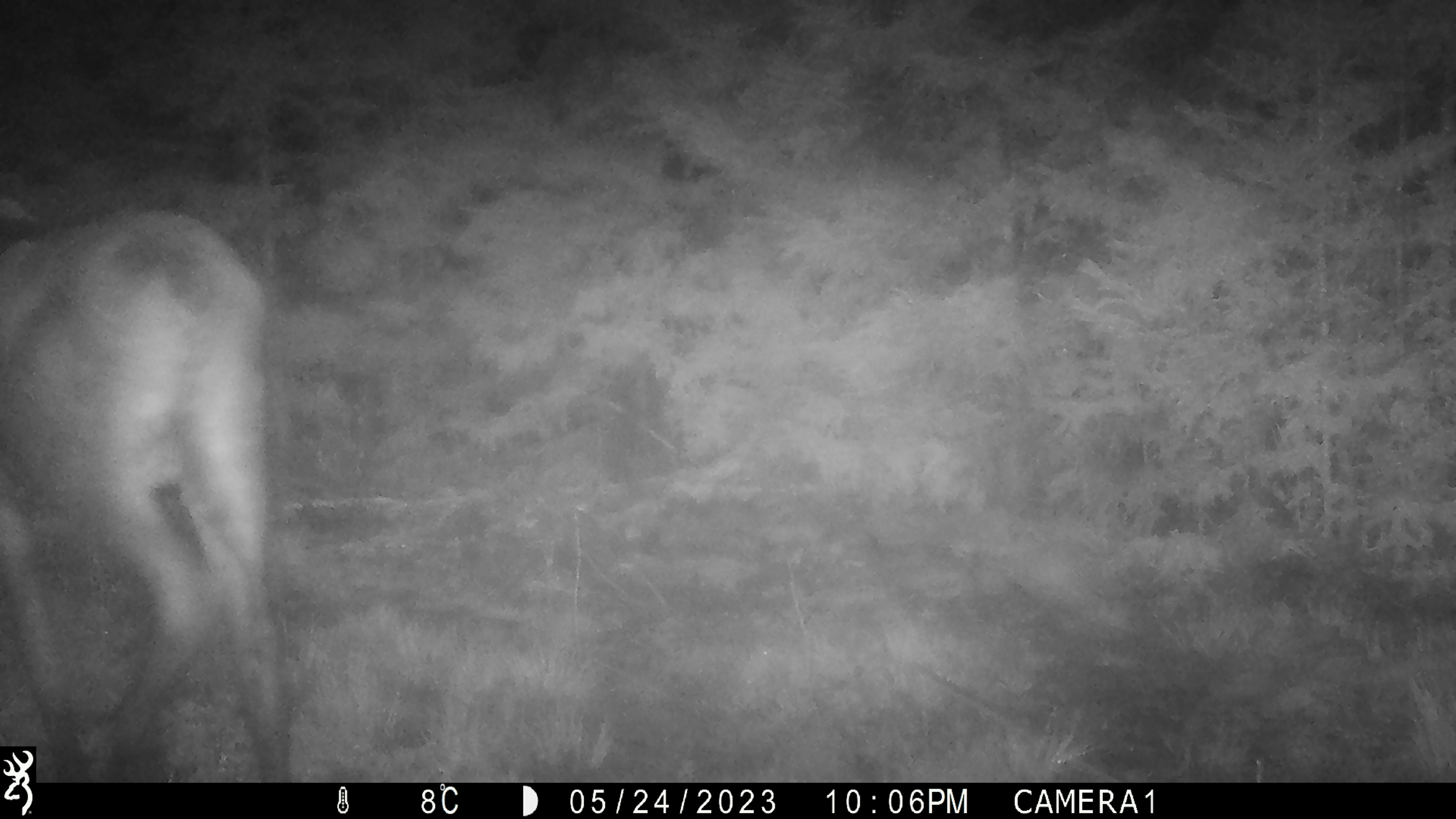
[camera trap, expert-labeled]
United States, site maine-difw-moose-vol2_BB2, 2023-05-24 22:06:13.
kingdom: Animalia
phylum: Chordata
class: Mammalia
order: Artiodactyla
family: Cervidae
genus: Alces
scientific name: Alces alces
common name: moose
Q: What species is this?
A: Moose (Alces alces).